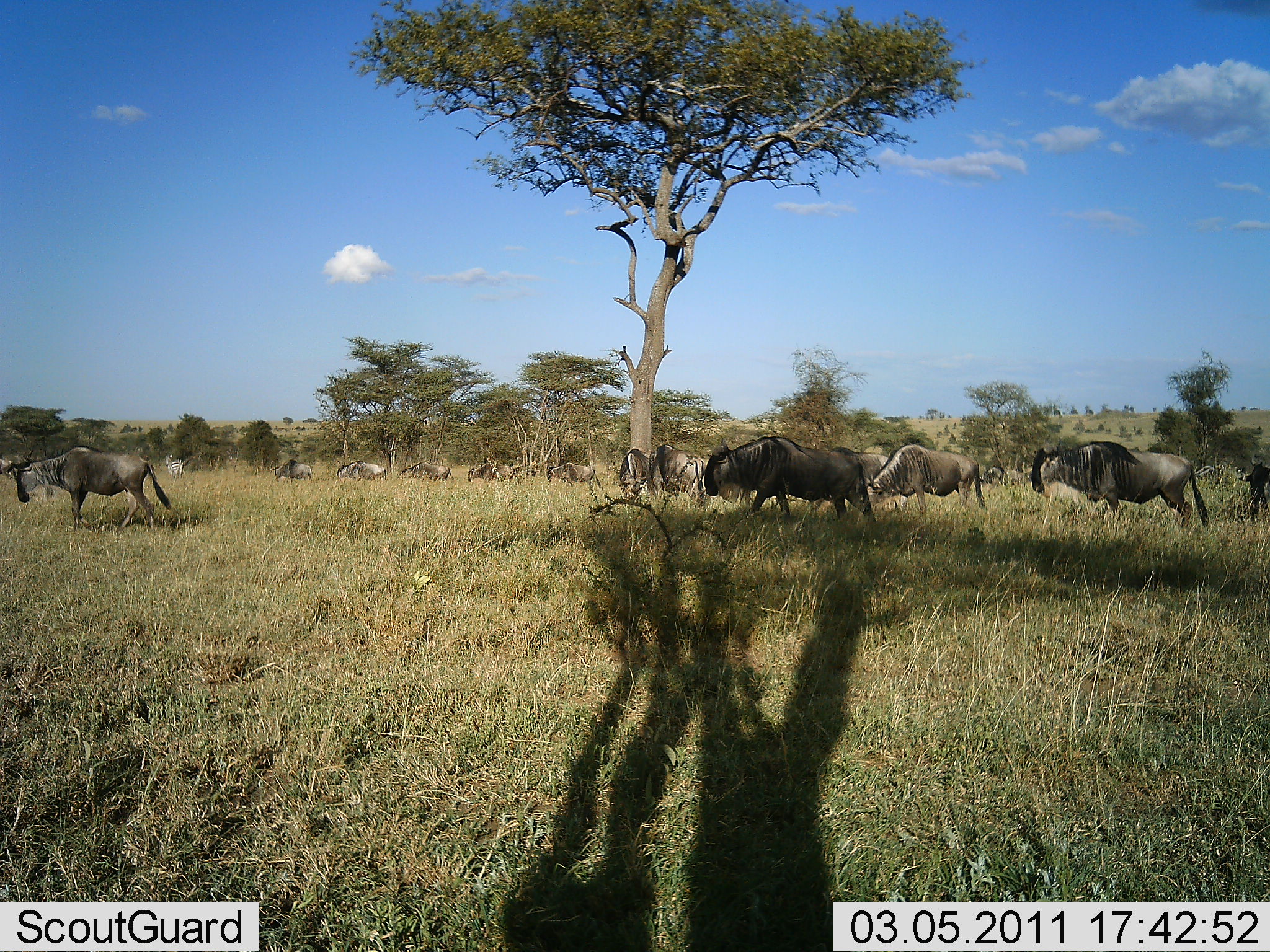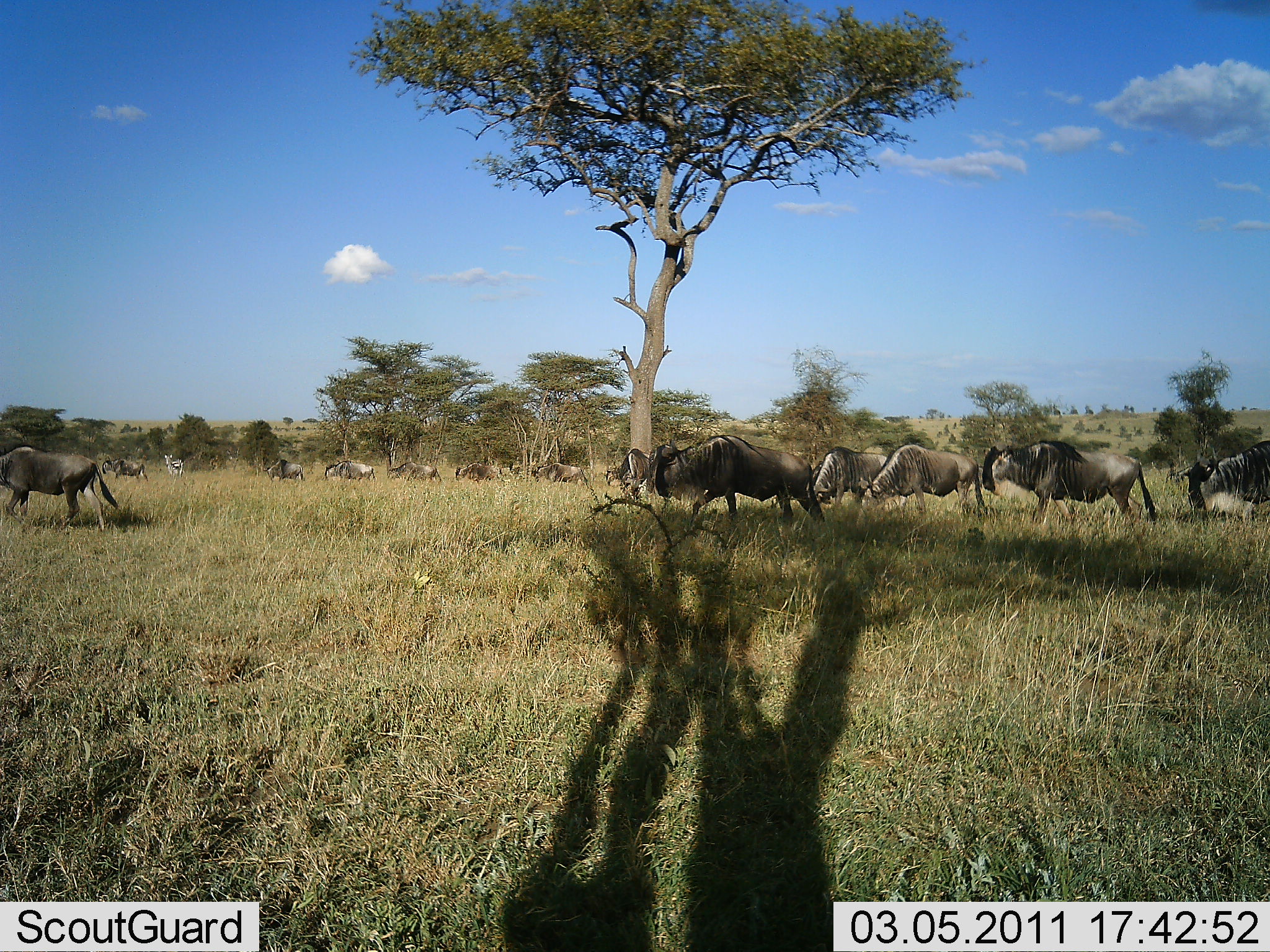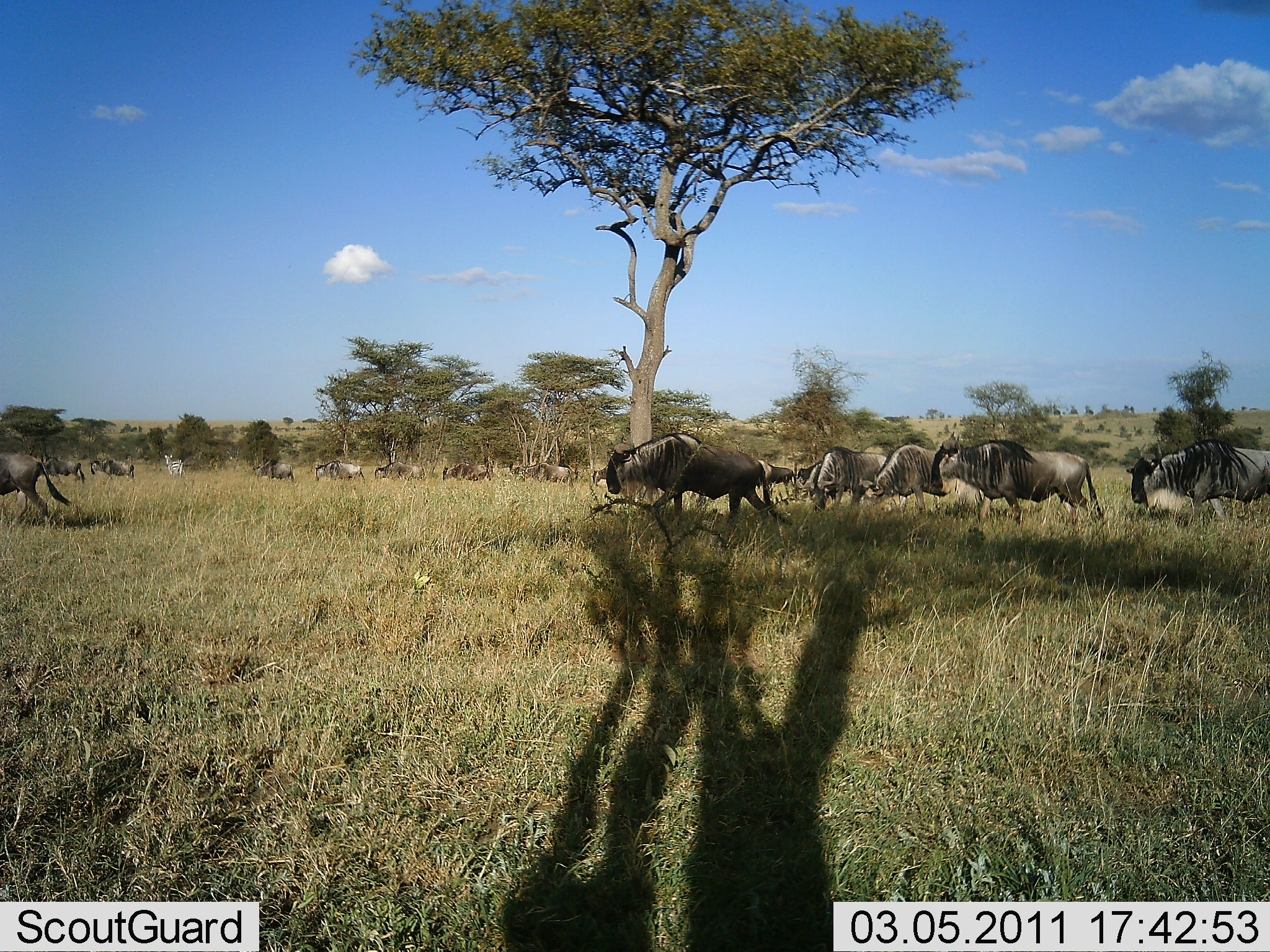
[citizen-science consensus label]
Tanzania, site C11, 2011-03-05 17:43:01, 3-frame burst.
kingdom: Animalia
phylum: Chordata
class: Mammalia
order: Artiodactyla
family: Bovidae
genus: Connochaetes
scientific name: Connochaetes taurinus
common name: blue wildebeest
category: wildebeest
Wildebeest (blue wildebeest) (Connochaetes taurinus), count 11-50. Behavior (volunteer vote fractions): standing 0%, resting 0%, moving 100%, interacting 0%. Young present (vote fraction): 0%. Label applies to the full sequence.